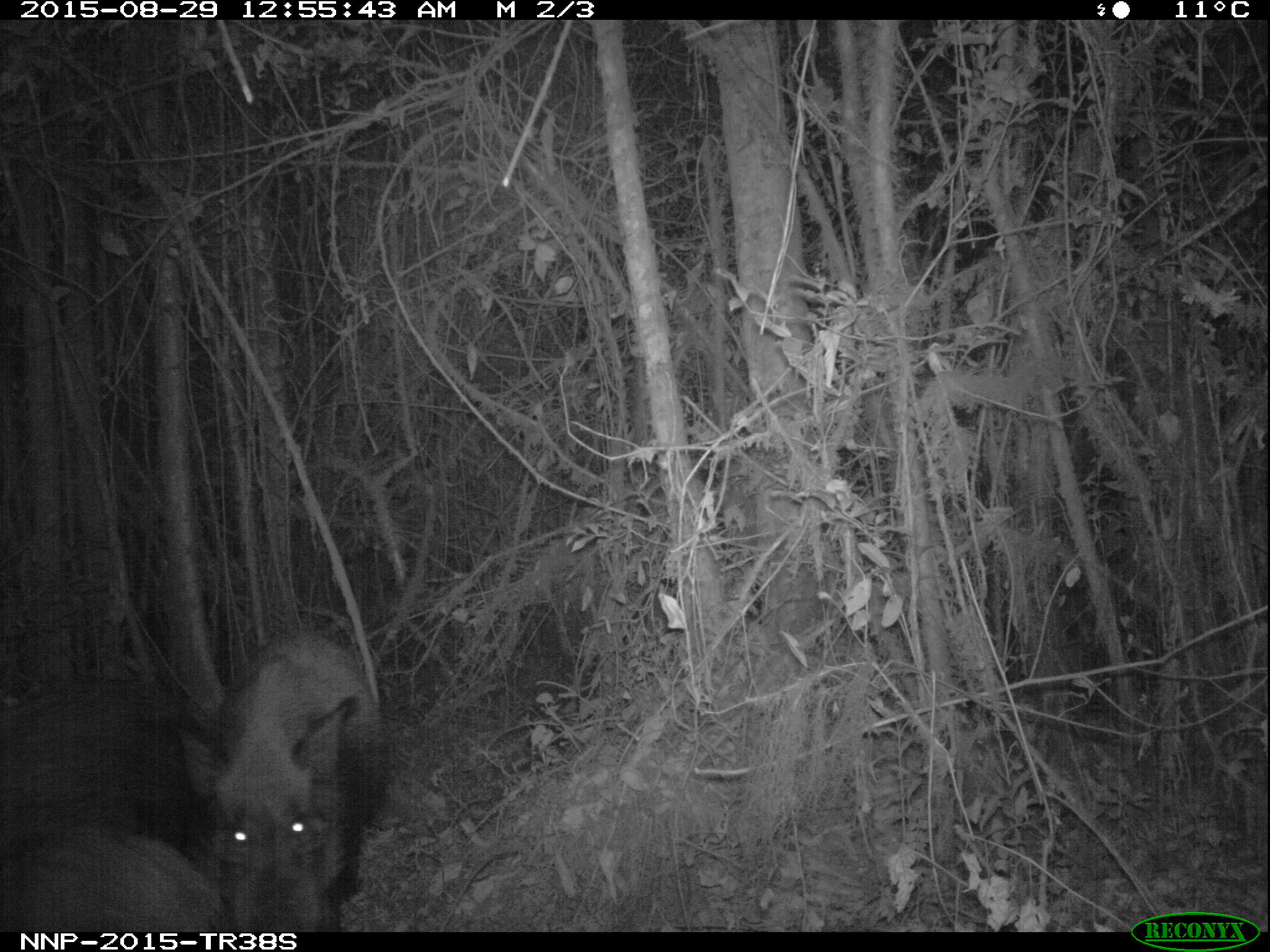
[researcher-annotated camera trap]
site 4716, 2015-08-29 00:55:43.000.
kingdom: Animalia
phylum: Chordata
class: Mammalia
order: Artiodactyla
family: Suidae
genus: Potamochoerus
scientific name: Potamochoerus larvatus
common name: bushpig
Potamochoerus larvatus (bushpig), count 3.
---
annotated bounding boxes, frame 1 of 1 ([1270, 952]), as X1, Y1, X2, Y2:
potamochoerus larvatus: 177, 628, 391, 932; 0, 678, 208, 860; 0, 829, 221, 932